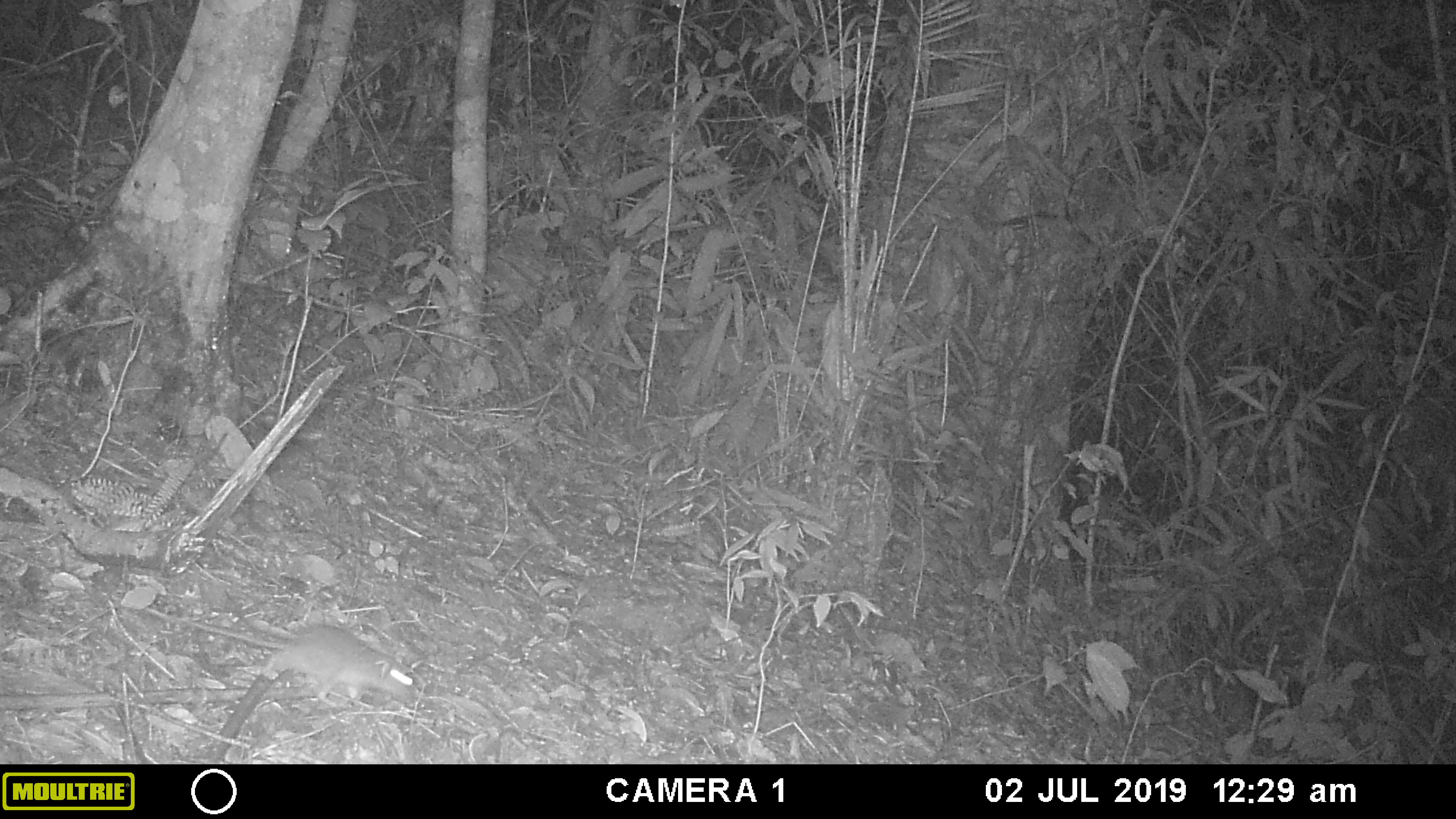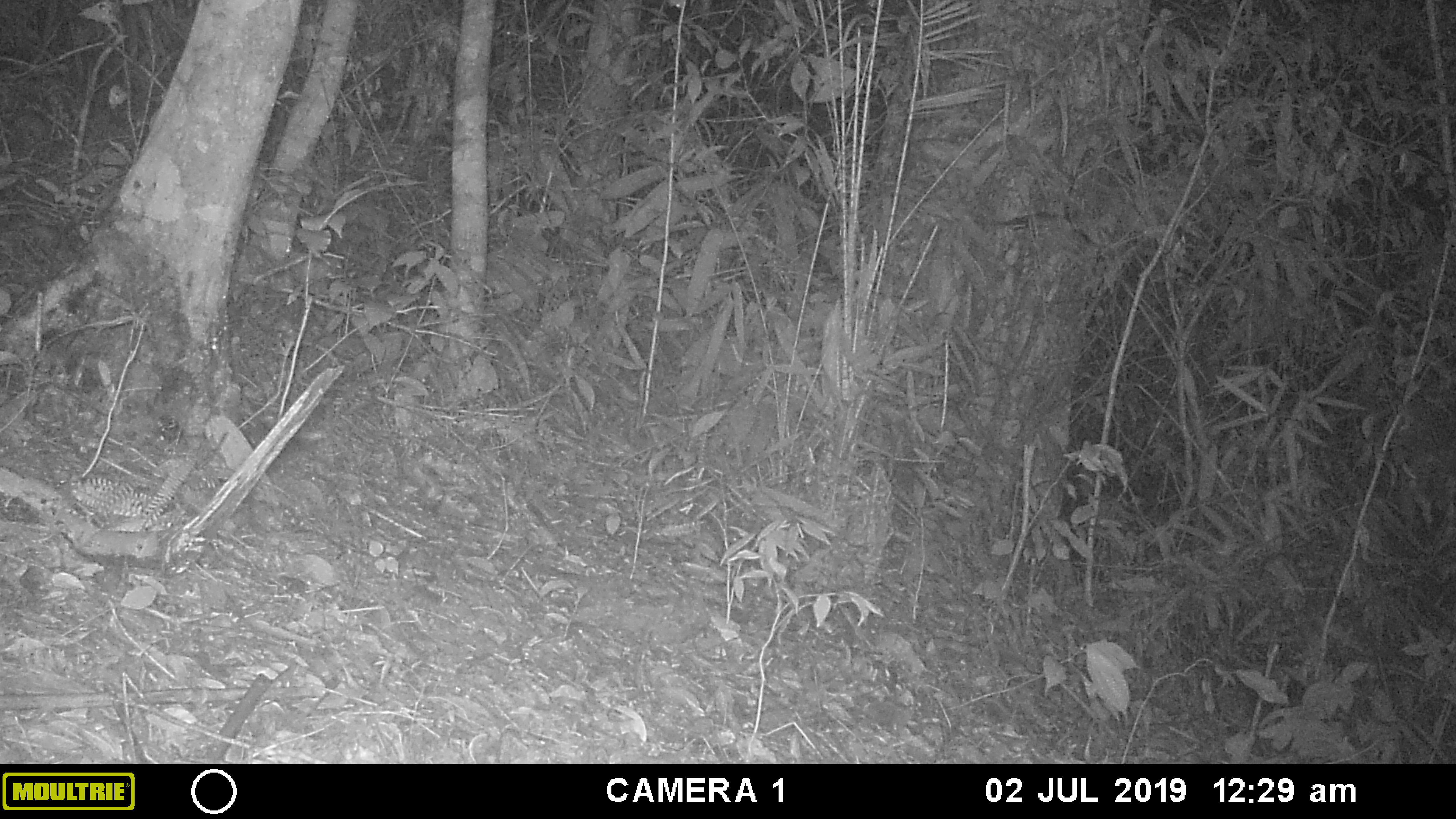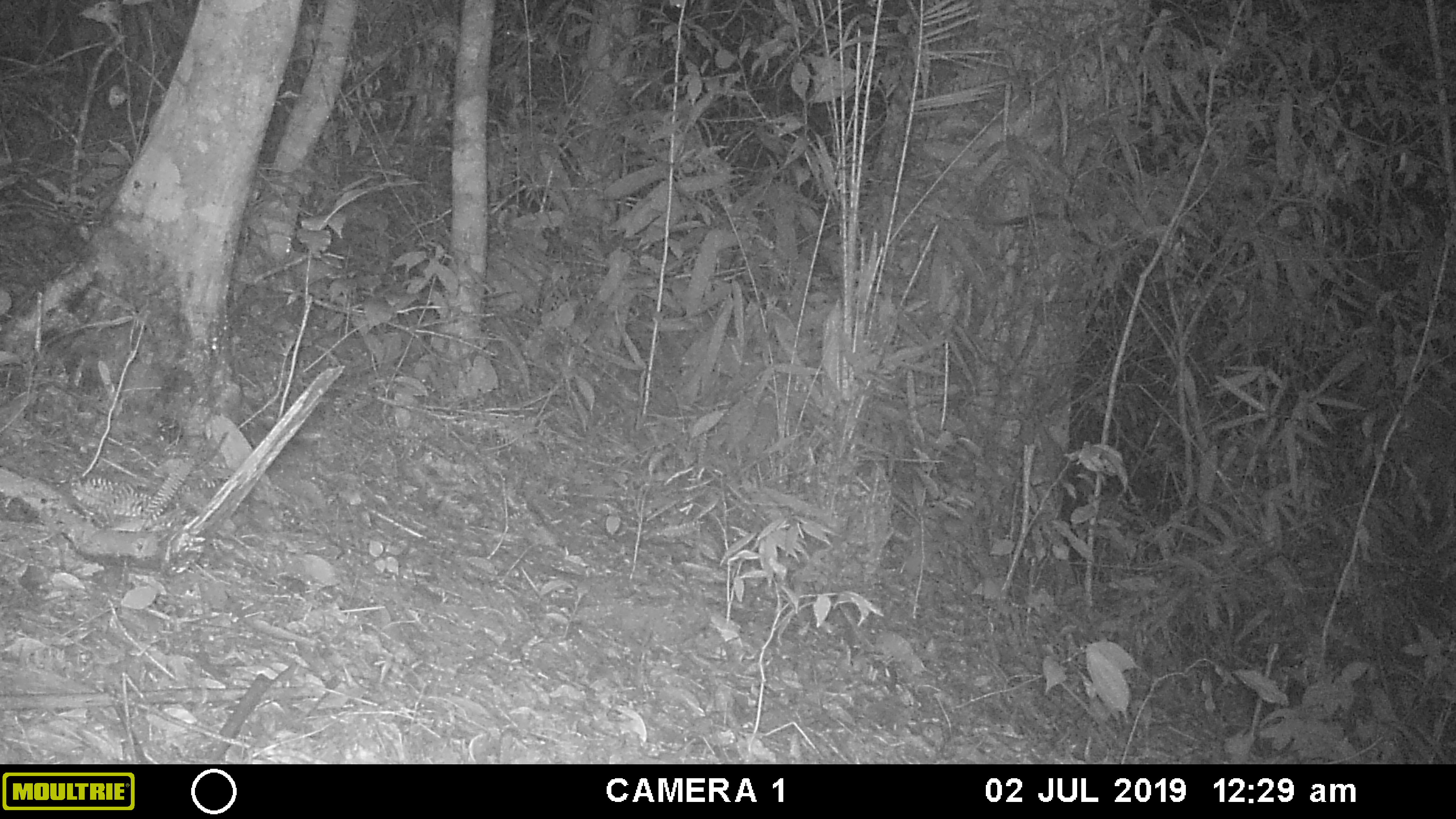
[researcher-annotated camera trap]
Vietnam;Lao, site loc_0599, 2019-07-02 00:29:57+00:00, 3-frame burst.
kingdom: Animalia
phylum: Chordata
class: Mammalia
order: Rodentia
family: Muridae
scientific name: Muridae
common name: old-world mice and rats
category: unidentified murid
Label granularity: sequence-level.